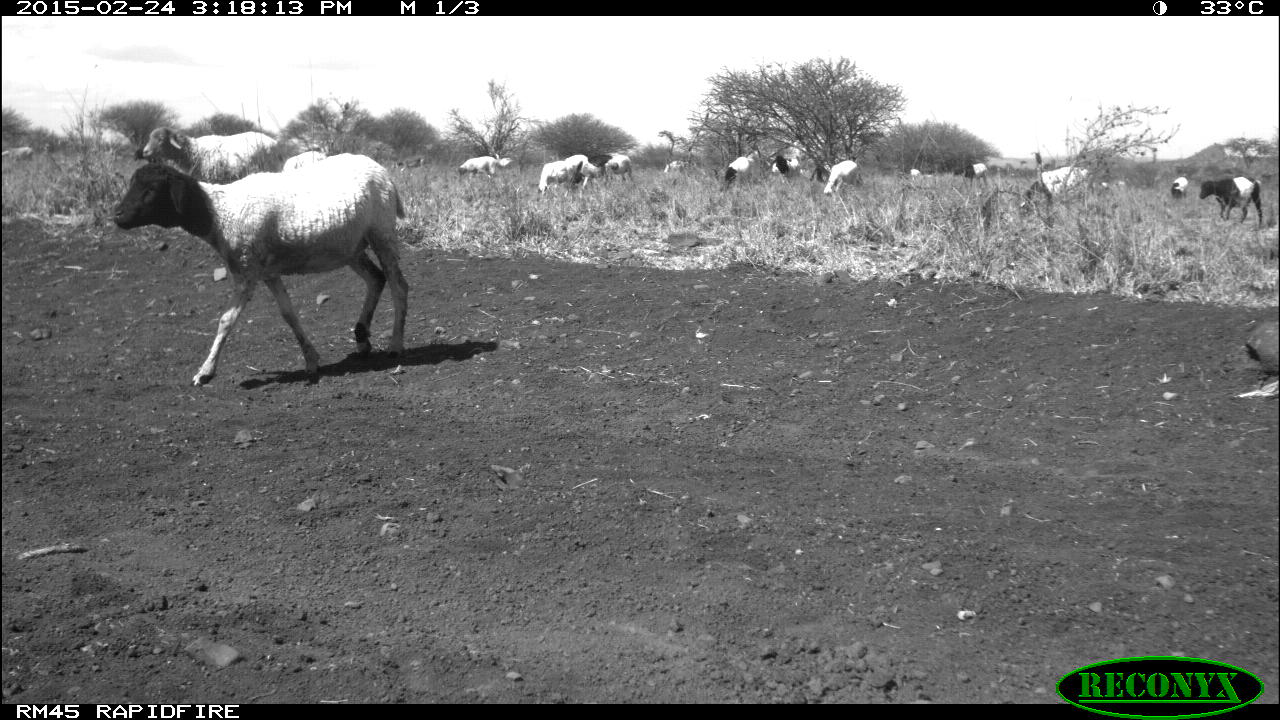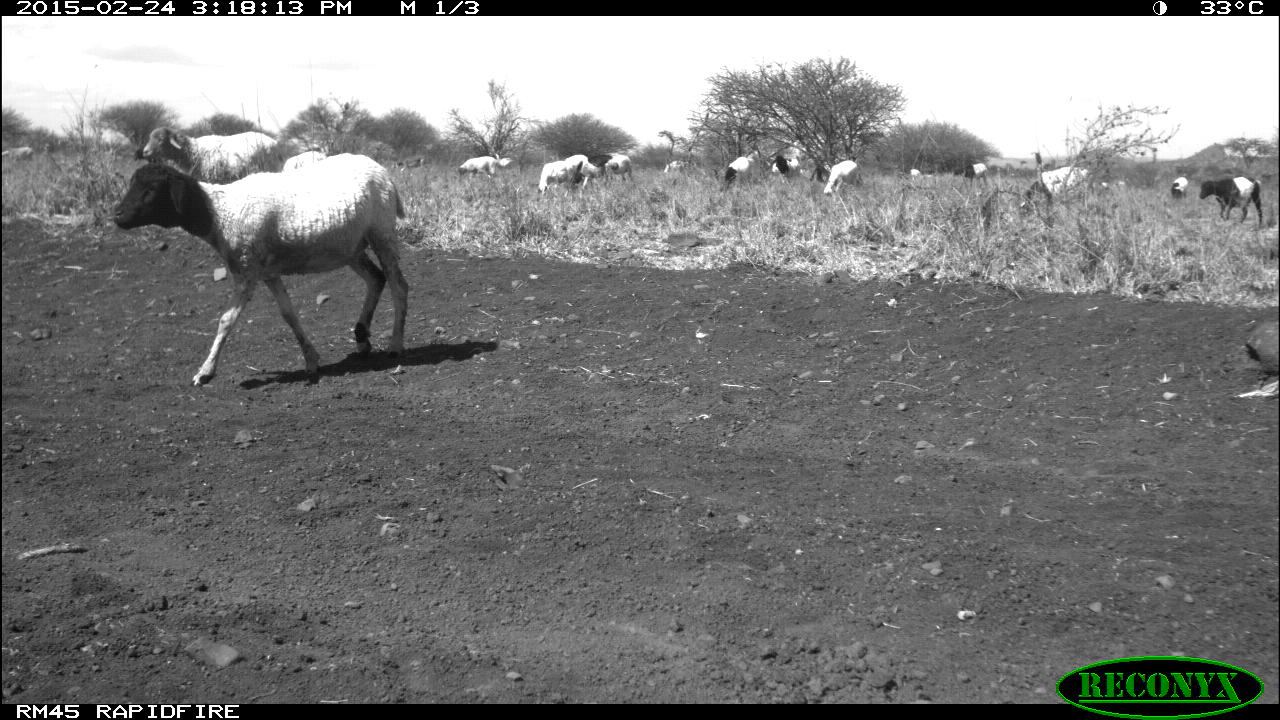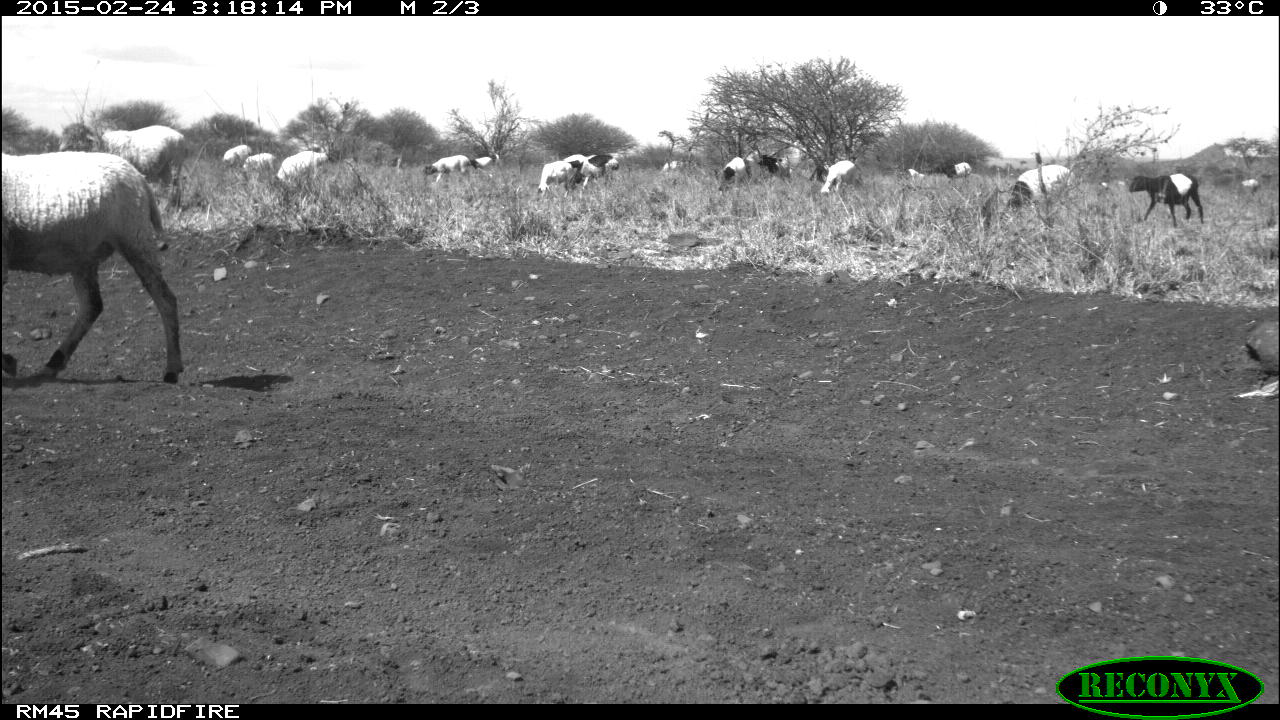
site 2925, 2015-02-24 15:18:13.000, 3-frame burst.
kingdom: Animalia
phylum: Chordata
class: Mammalia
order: Artiodactyla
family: Bovidae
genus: Ovis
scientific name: Ovis aries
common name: domestic sheep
Ovis aries (domestic sheep), count 20.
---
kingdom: Animalia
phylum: Chordata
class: Mammalia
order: Artiodactyla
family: Bovidae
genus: Capra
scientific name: Capra aegagrus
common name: wild goat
Capra aegagrus (wild goat), count 2.